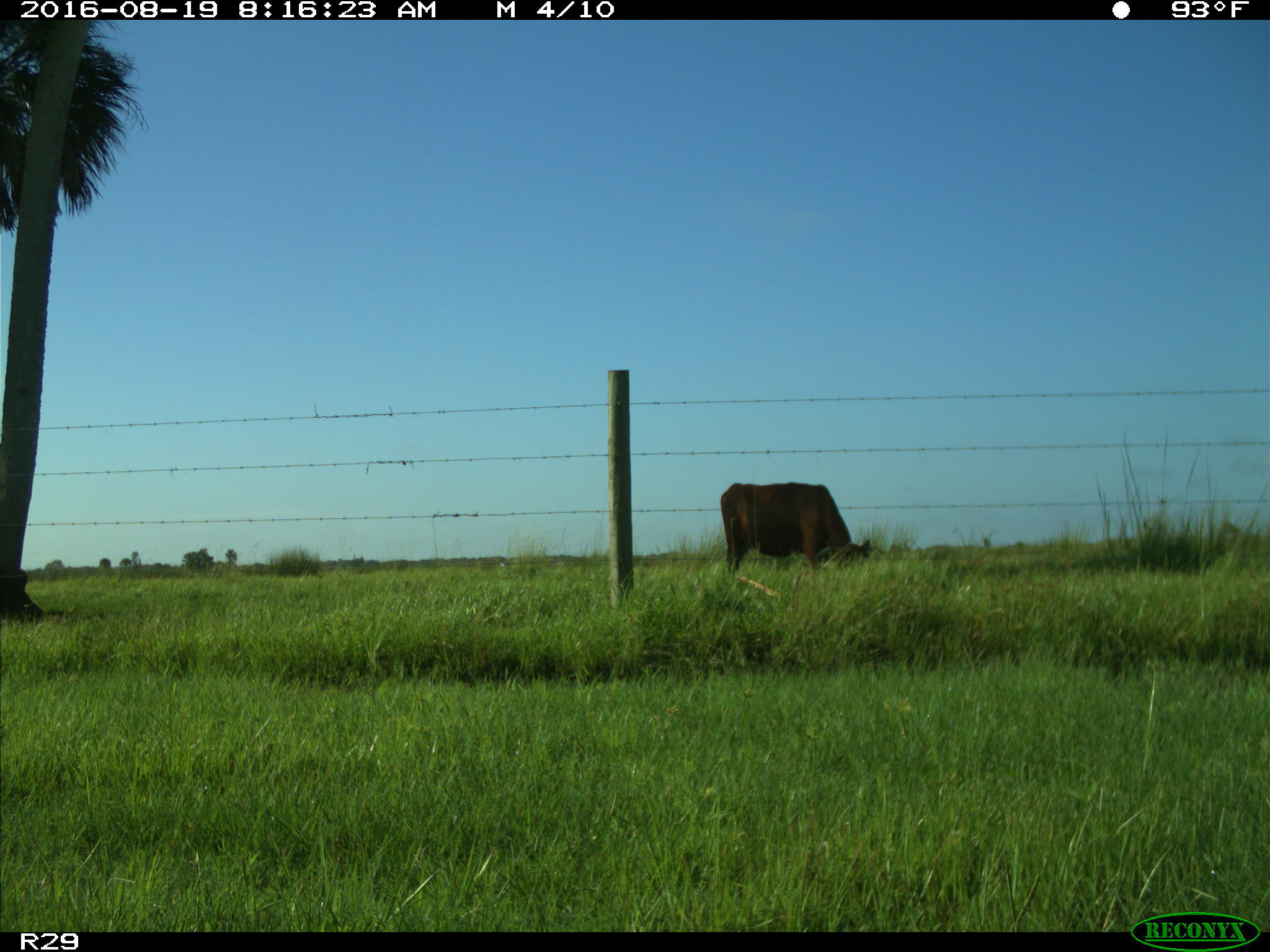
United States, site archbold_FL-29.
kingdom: Animalia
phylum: Chordata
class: Mammalia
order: Artiodactyla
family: Bovidae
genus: Bos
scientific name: Bos taurus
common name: domestic cow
Bos taurus (domestic cow).